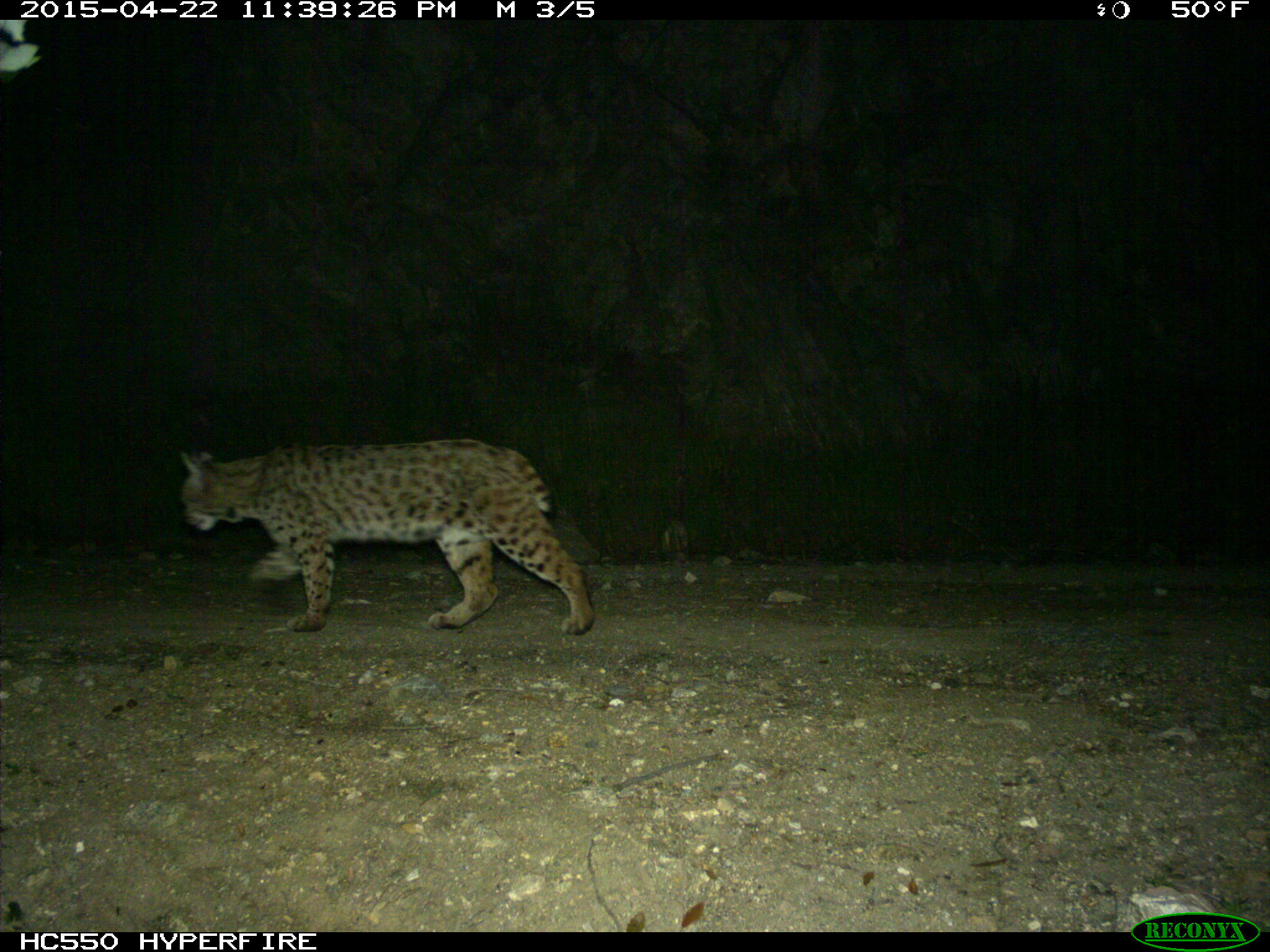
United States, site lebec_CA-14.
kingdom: Animalia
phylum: Chordata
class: Mammalia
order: Carnivora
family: Felidae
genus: Lynx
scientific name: Lynx rufus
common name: bobcat